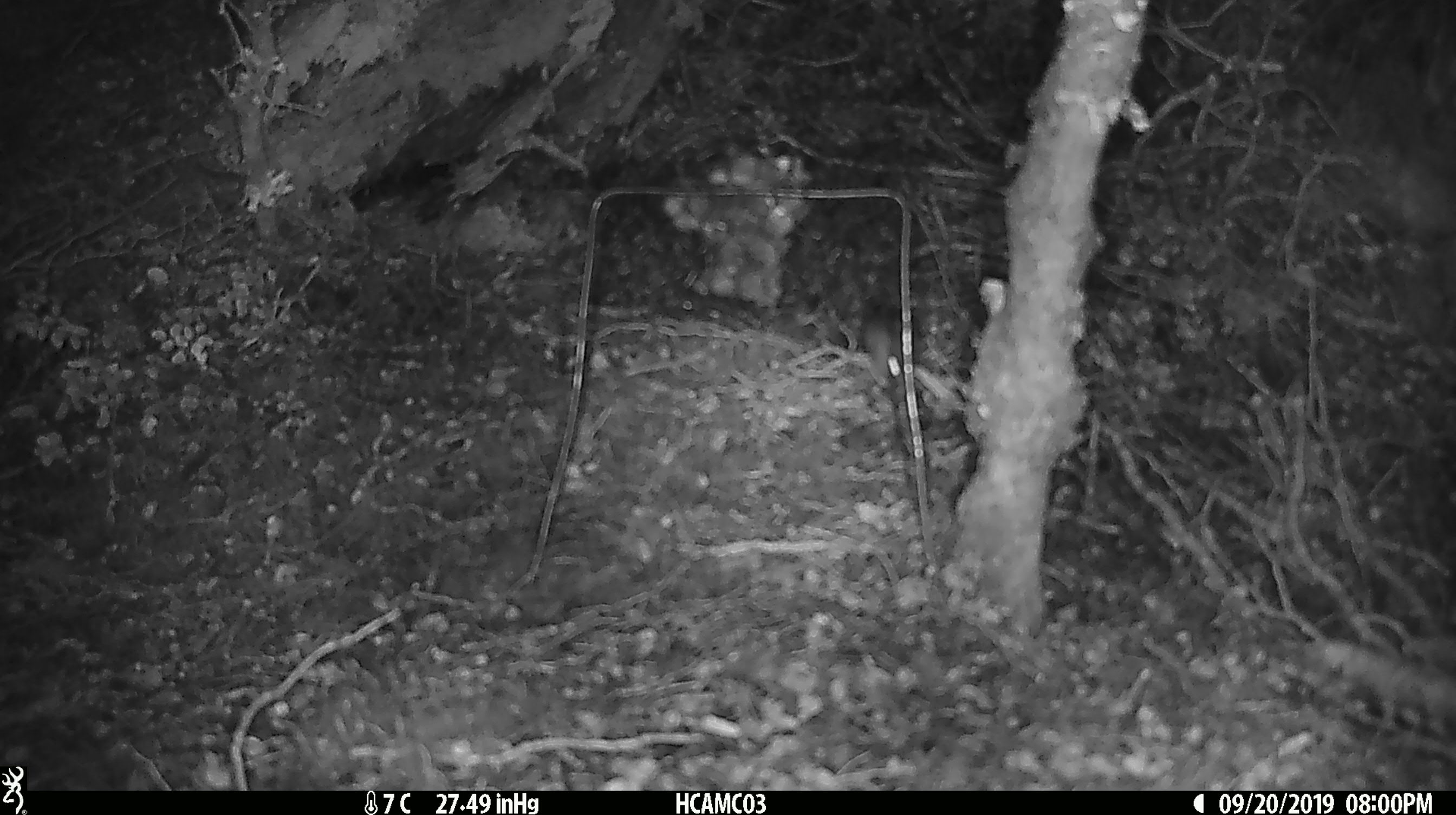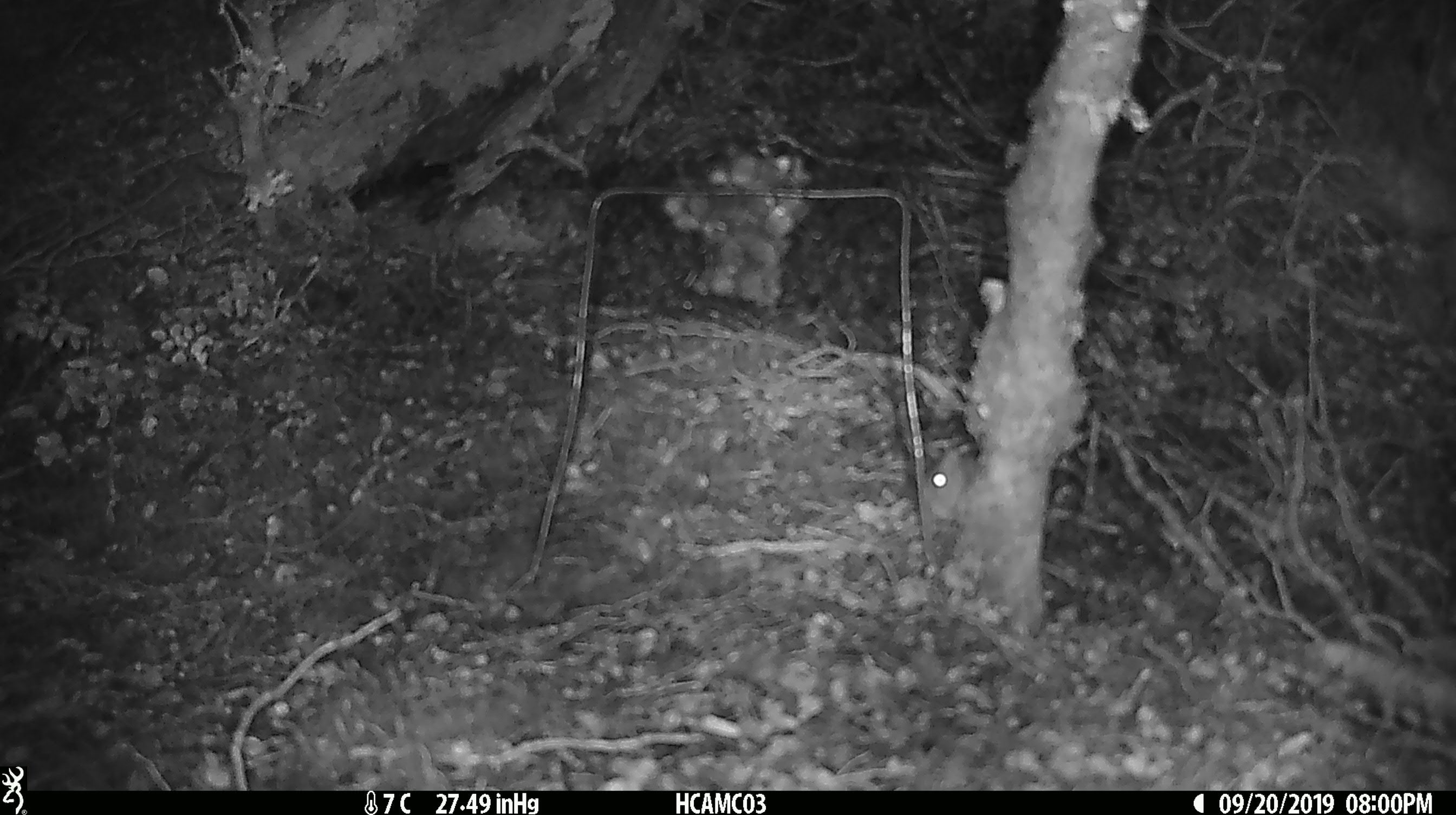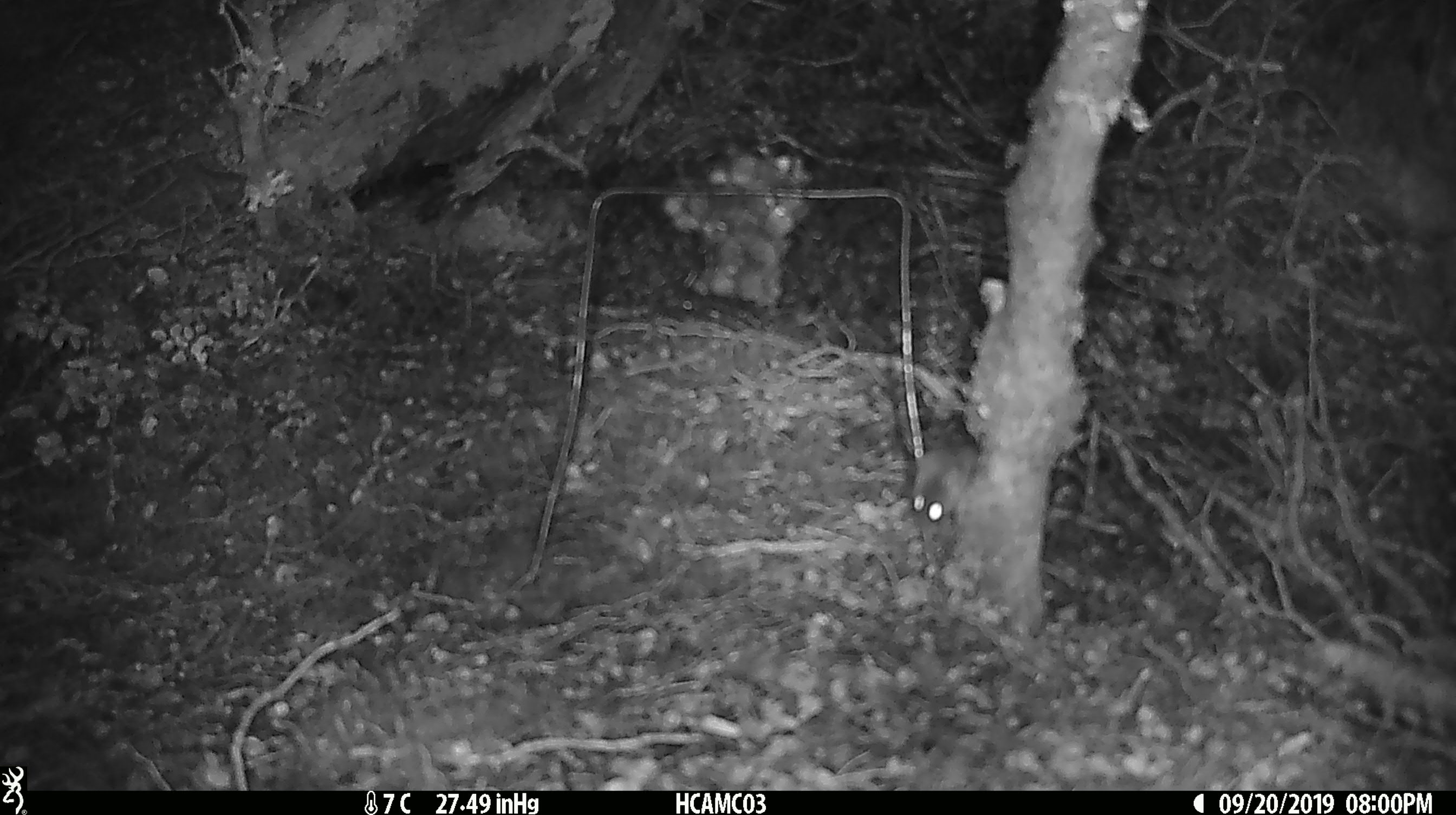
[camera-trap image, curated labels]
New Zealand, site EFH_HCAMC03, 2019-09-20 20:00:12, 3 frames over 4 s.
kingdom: Animalia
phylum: Chordata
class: Mammalia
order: Rodentia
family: Muridae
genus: Mus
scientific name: Mus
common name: mouse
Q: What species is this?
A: Mouse (Mus).